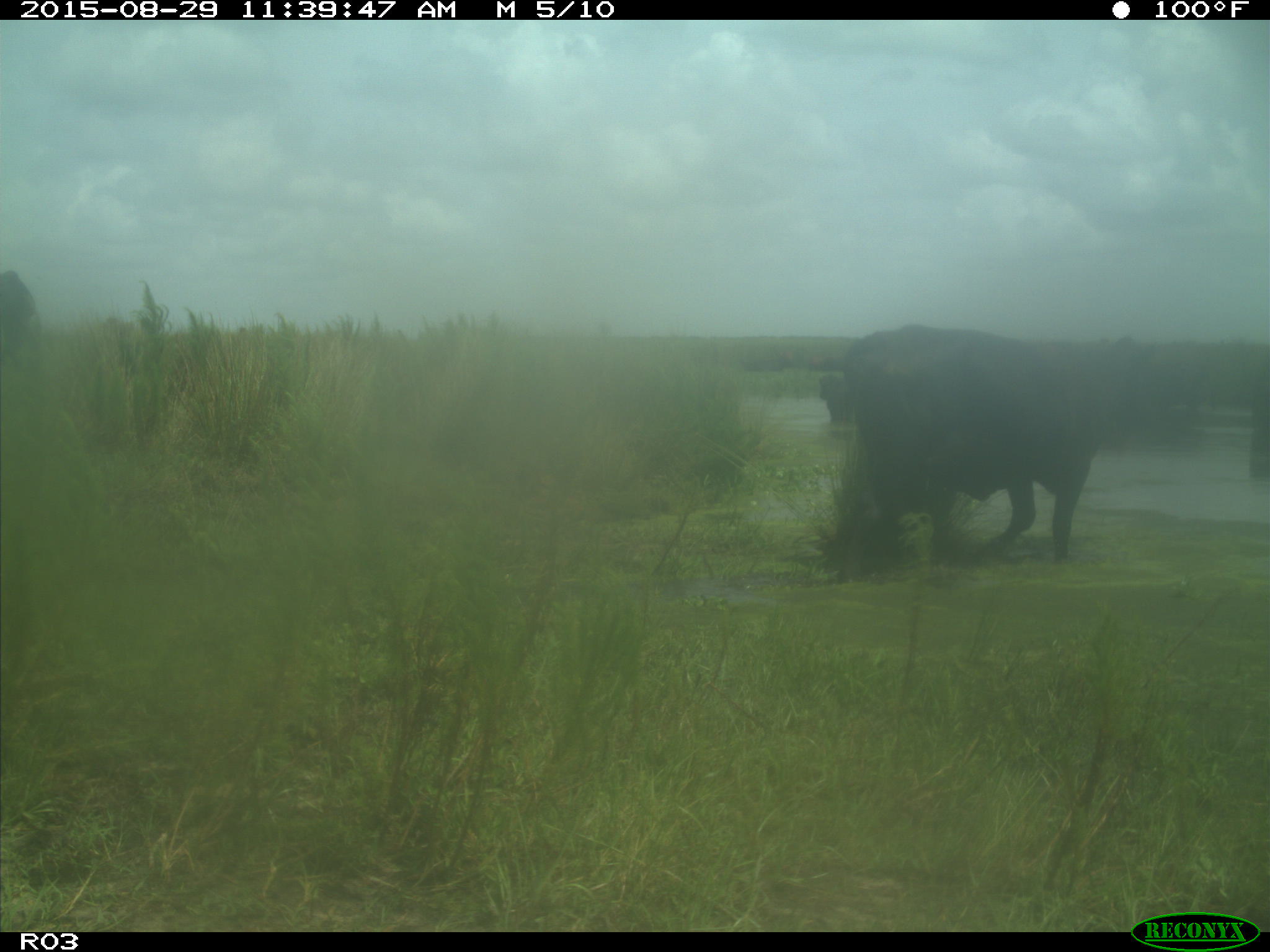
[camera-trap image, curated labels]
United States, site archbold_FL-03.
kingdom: Animalia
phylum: Chordata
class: Mammalia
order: Artiodactyla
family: Bovidae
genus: Bos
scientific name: Bos taurus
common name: domestic cow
Bos taurus (domestic cow).